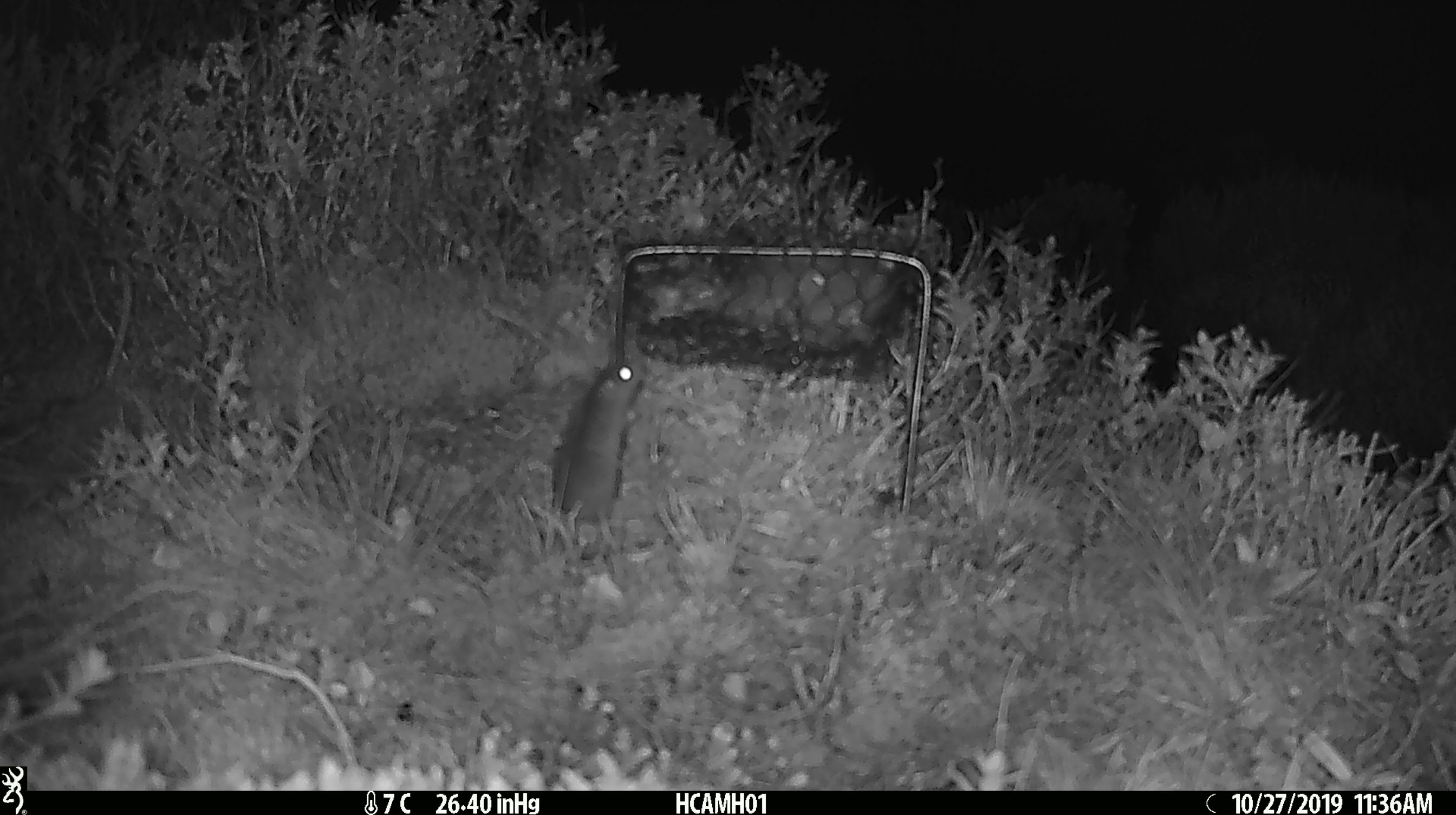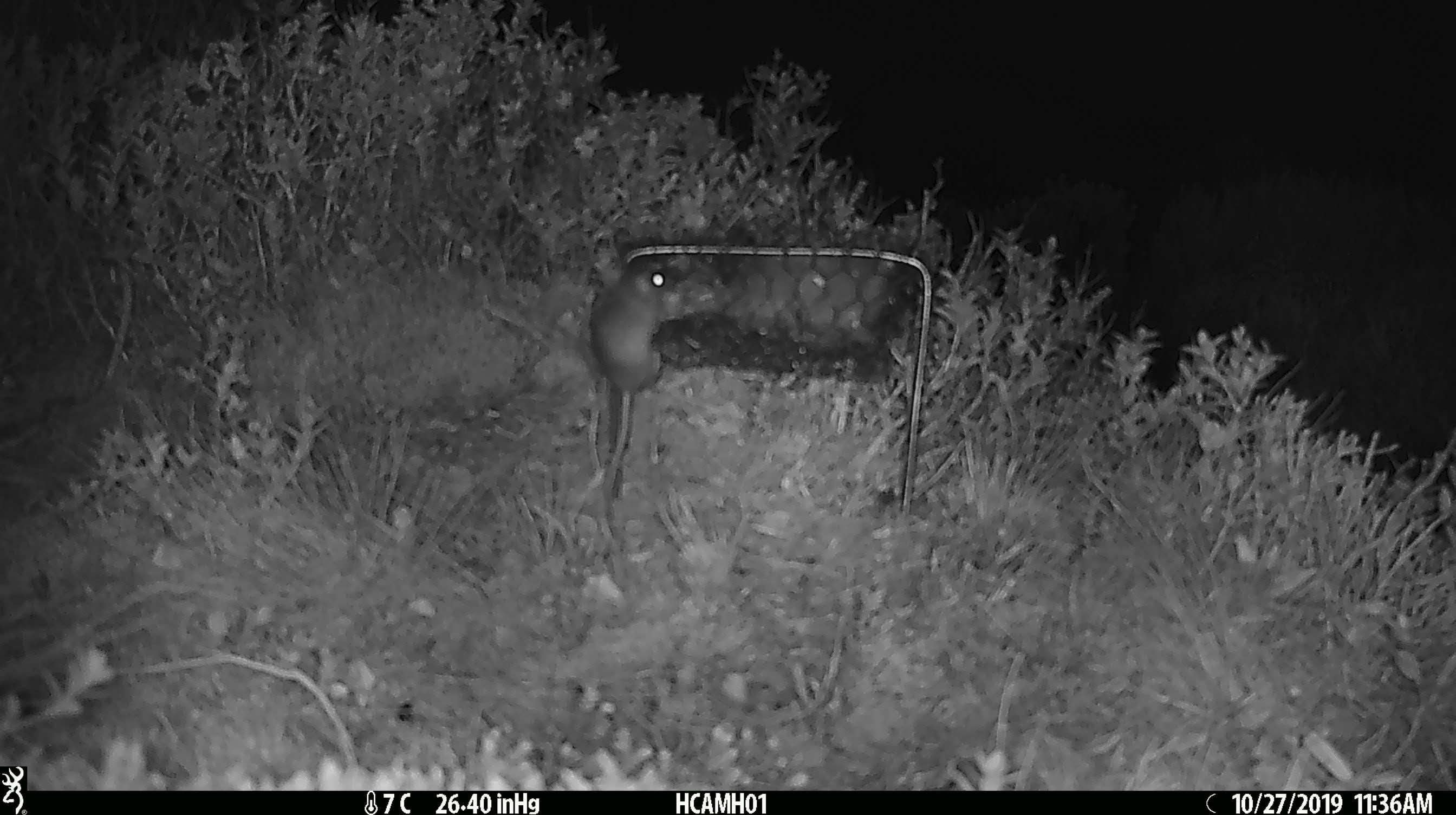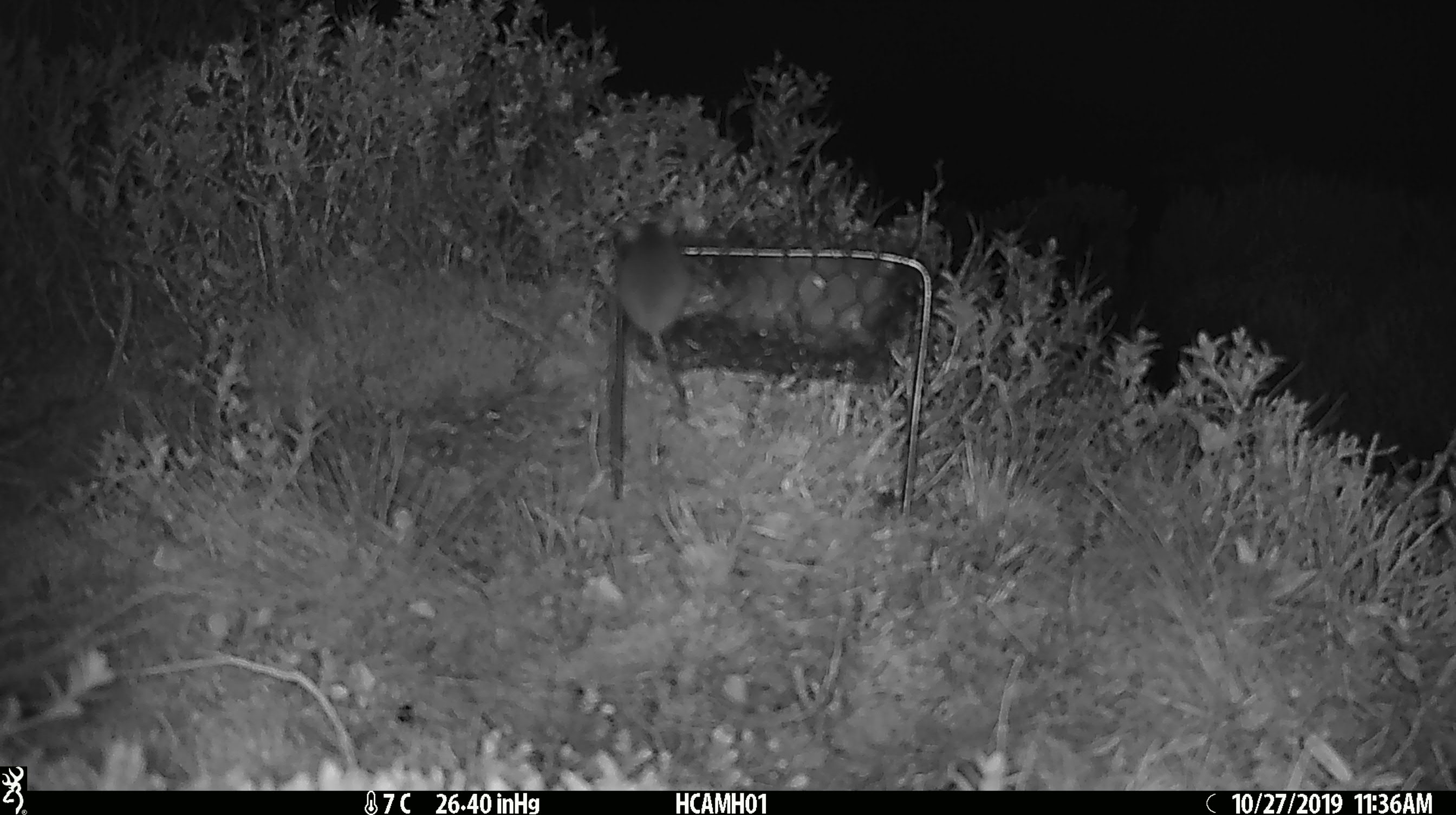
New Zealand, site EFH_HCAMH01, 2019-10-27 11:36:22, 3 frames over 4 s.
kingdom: Animalia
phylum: Chordata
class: Mammalia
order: Rodentia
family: Muridae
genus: Mus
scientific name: Mus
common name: mouse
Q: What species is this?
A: Mouse (Mus).